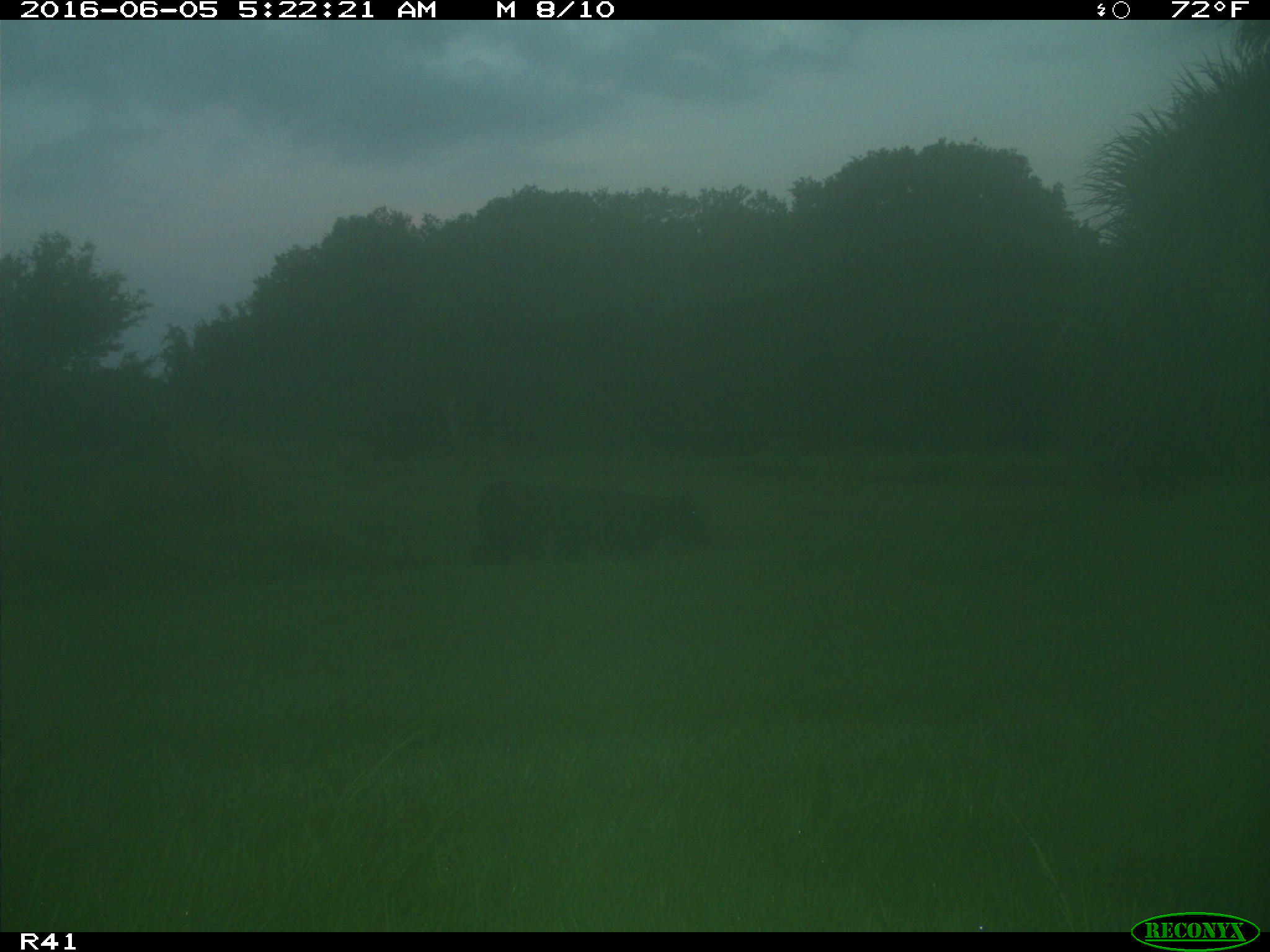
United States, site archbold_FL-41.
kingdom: Animalia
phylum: Chordata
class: Mammalia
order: Artiodactyla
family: Bovidae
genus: Bos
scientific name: Bos taurus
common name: domestic cow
Bos taurus (domestic cow).